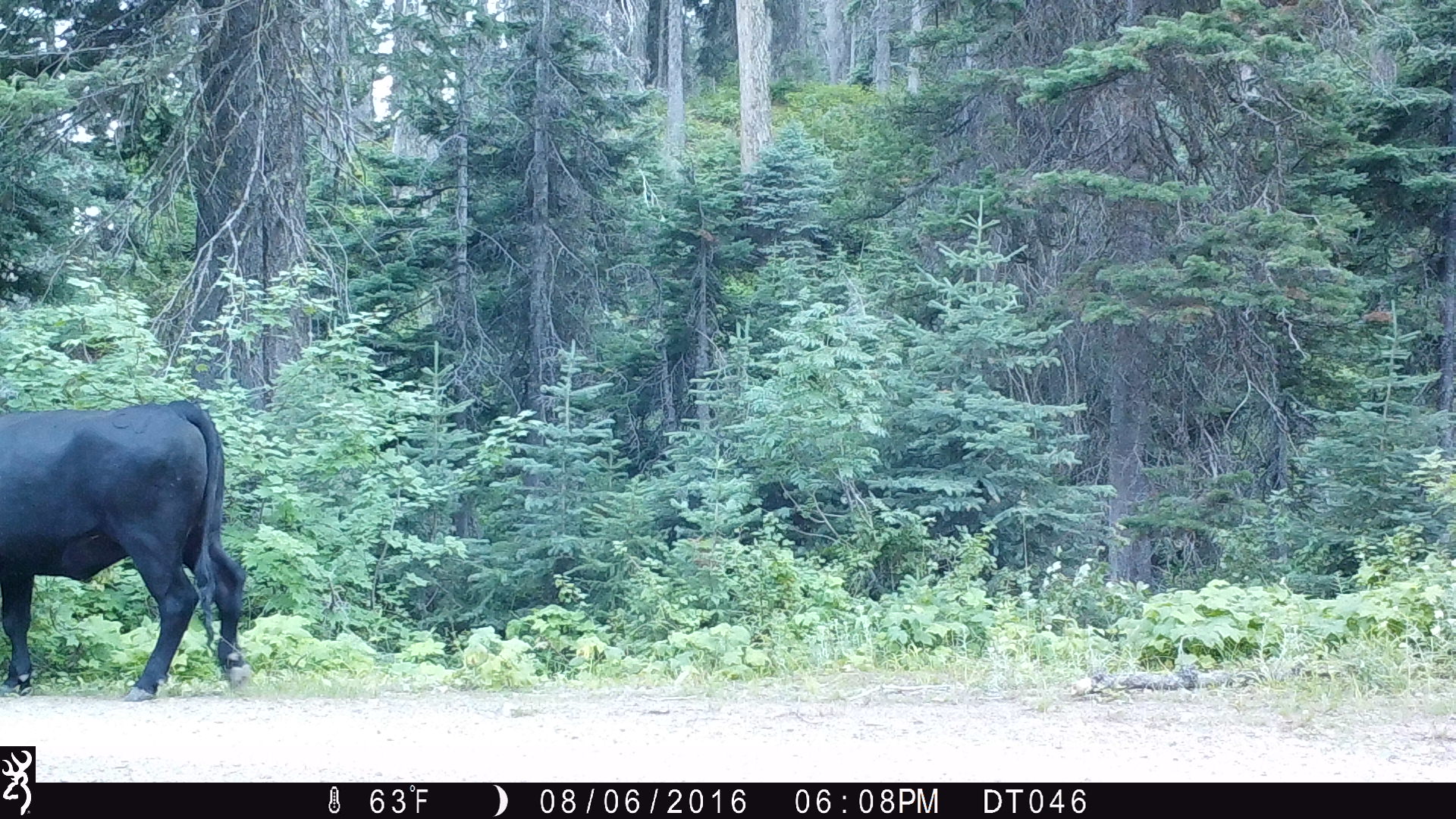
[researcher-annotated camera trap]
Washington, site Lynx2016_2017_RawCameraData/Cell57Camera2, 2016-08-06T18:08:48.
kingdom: Animalia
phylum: Chordata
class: Mammalia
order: Artiodactyla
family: Bovidae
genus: Bos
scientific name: Bos taurus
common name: domestic cattle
Domestic cattle (Bos taurus). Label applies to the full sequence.